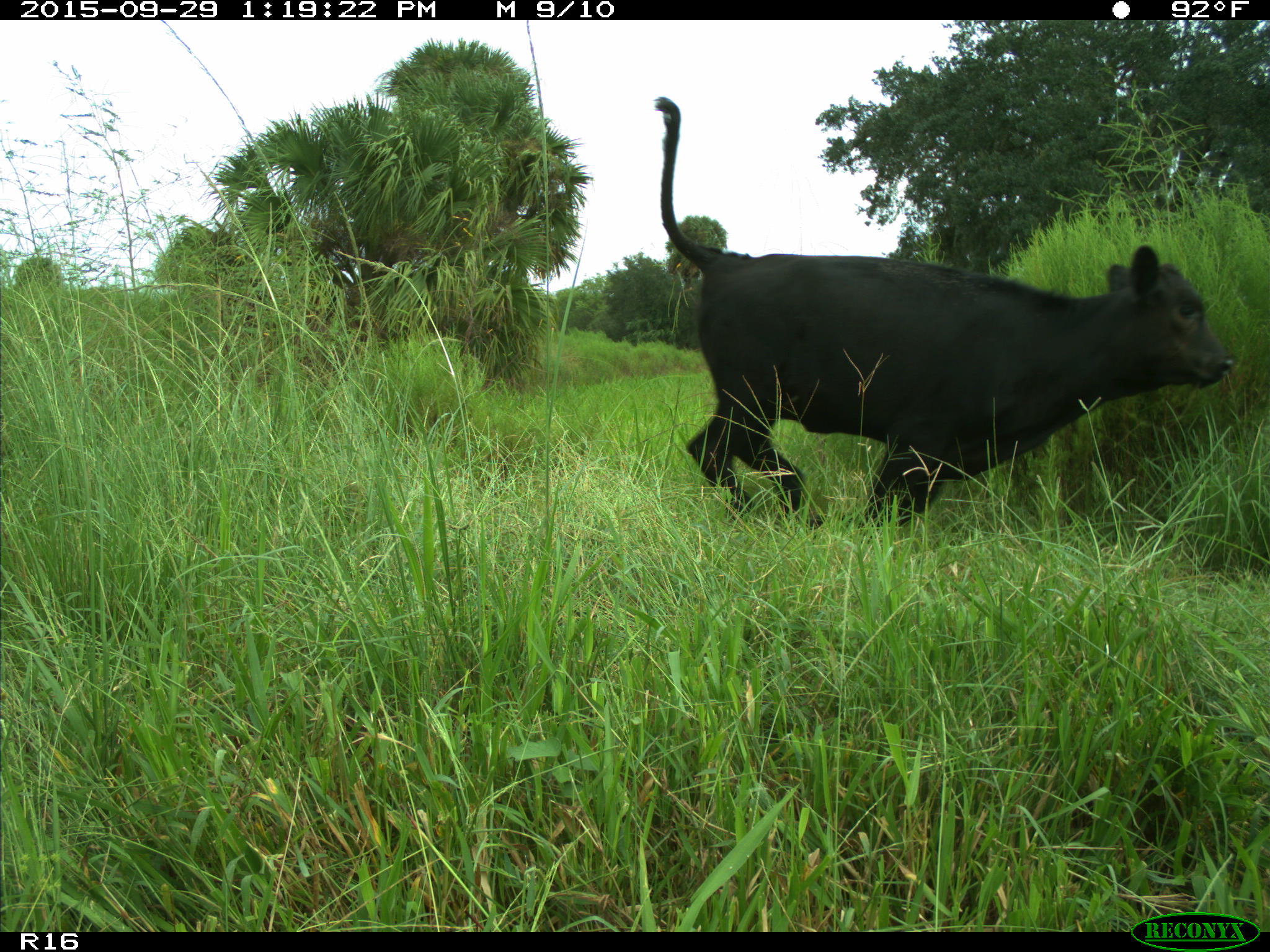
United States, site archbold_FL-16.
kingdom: Animalia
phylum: Chordata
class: Mammalia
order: Artiodactyla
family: Bovidae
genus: Bos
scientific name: Bos taurus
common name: domestic cow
Bos taurus (domestic cow).